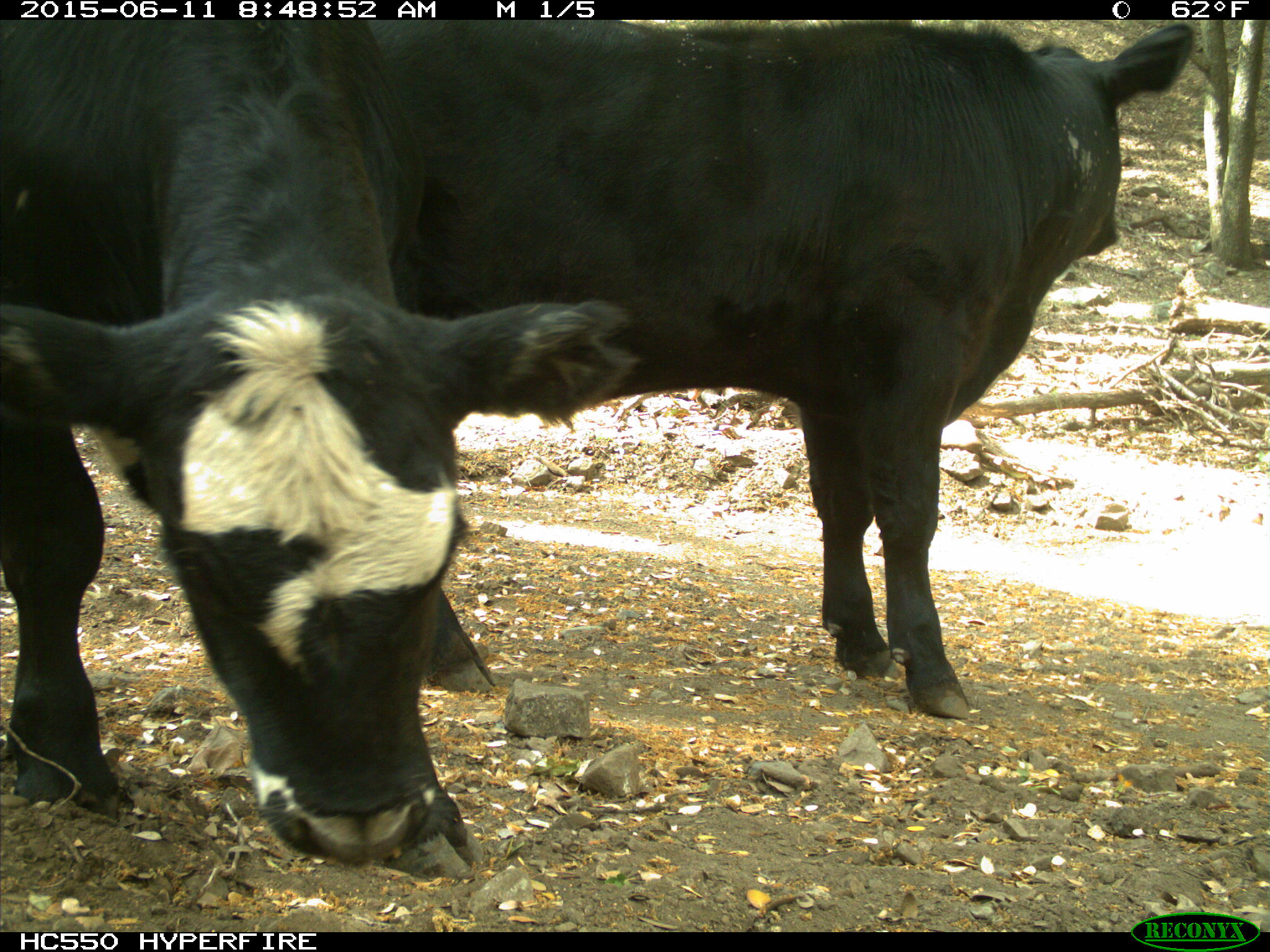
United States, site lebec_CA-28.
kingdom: Animalia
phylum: Chordata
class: Mammalia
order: Artiodactyla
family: Bovidae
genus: Bos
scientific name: Bos taurus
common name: domestic cow